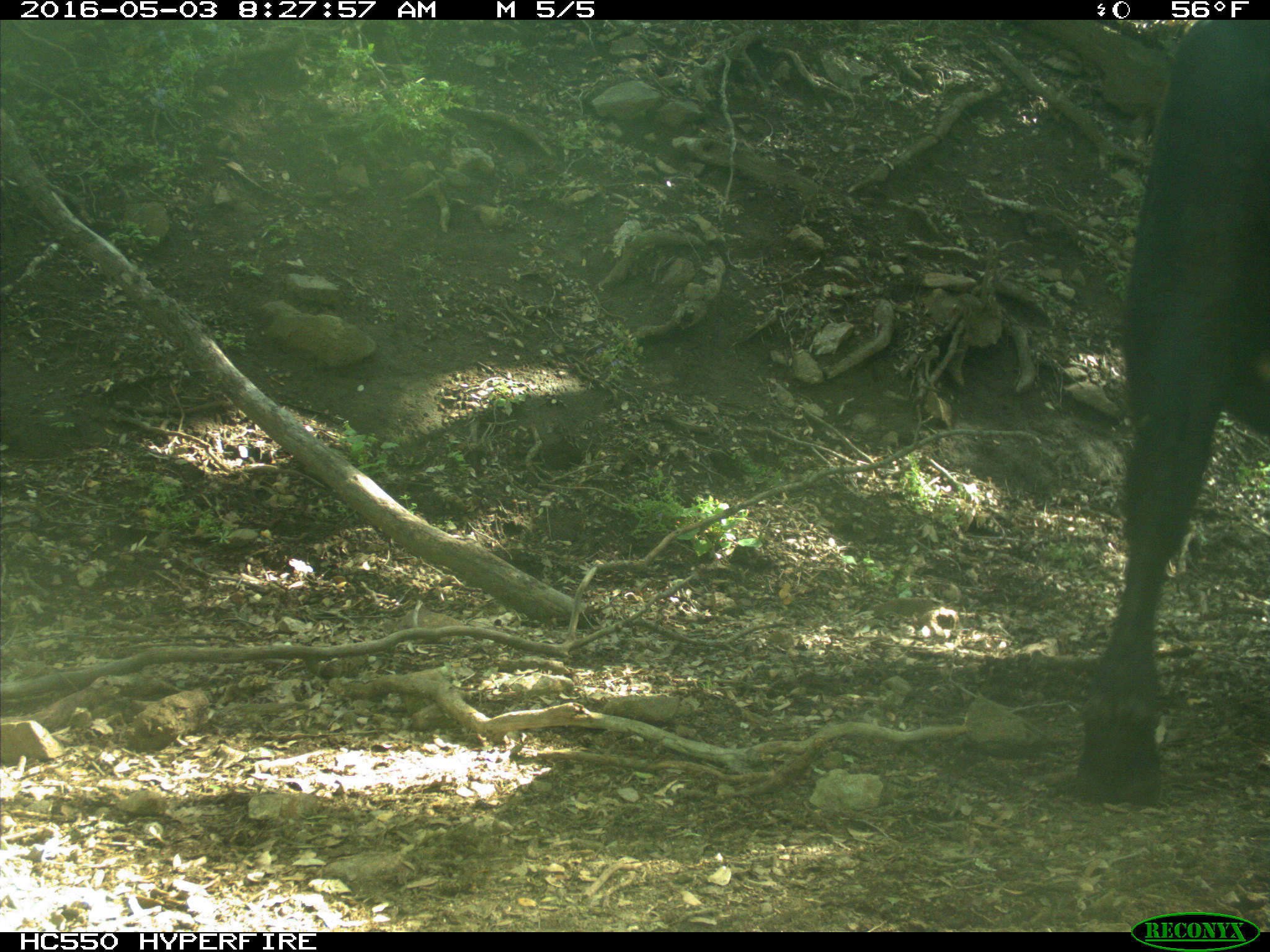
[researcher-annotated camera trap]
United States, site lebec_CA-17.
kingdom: Animalia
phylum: Chordata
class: Mammalia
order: Artiodactyla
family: Bovidae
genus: Bos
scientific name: Bos taurus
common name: domestic cow